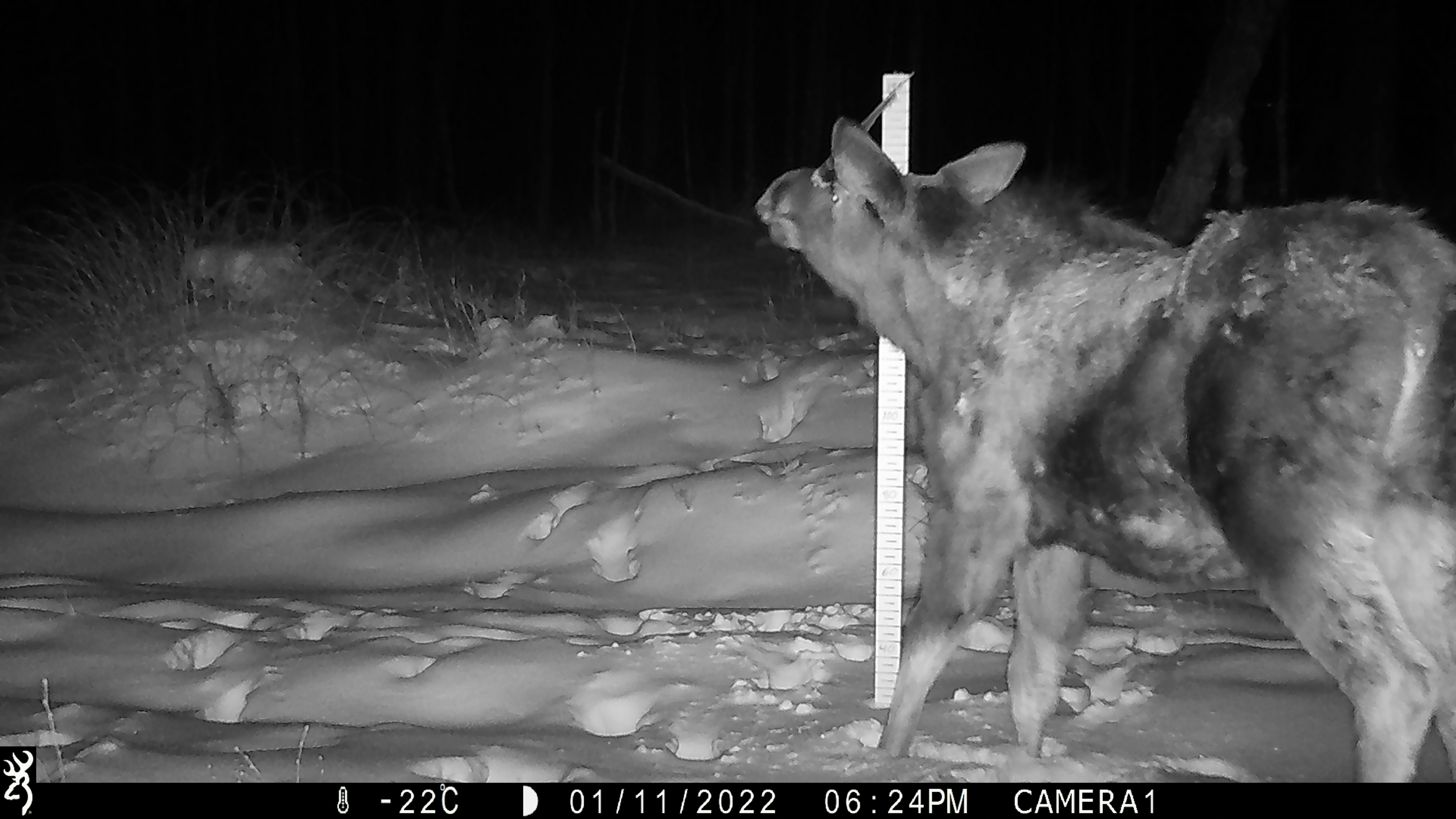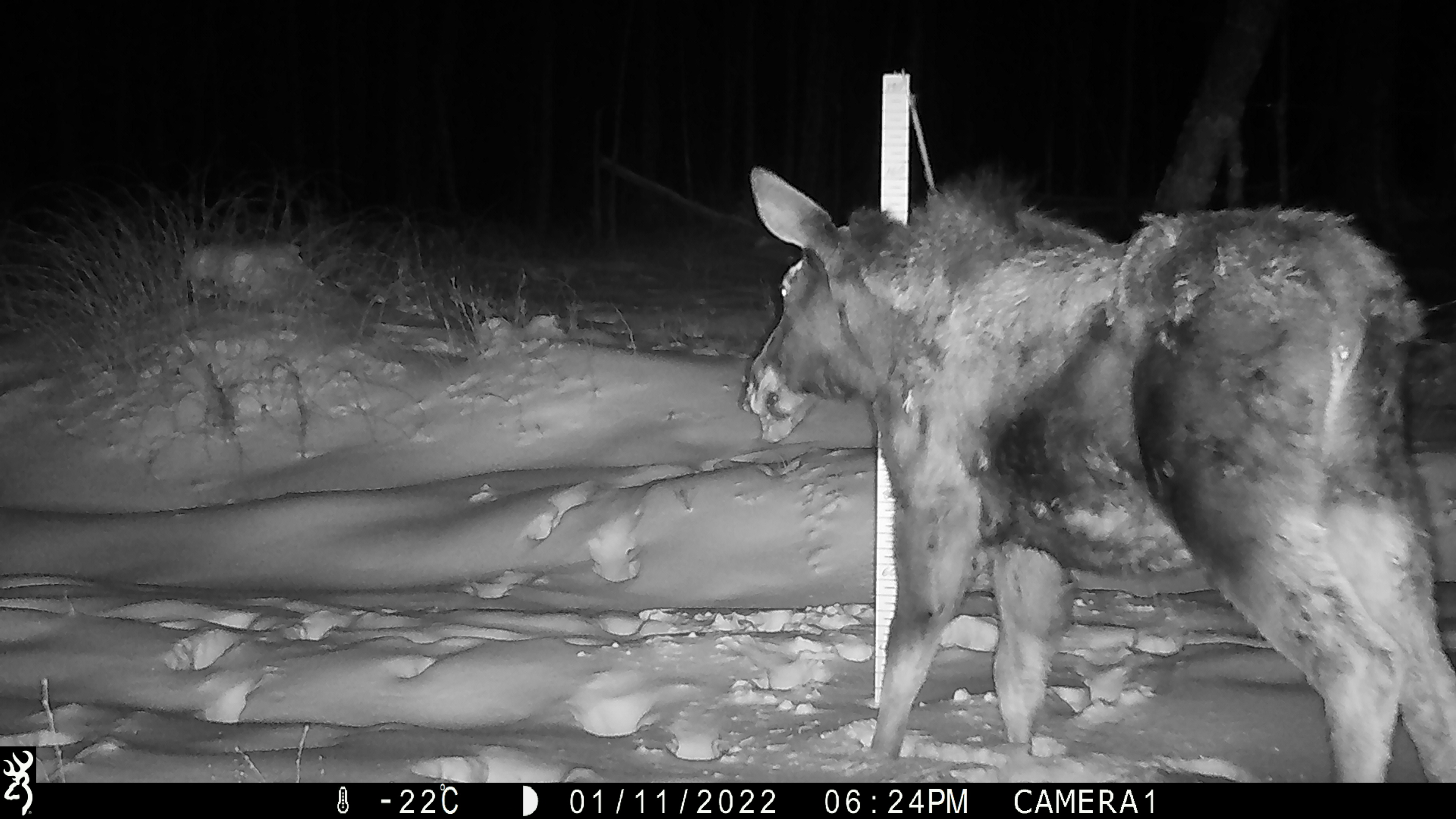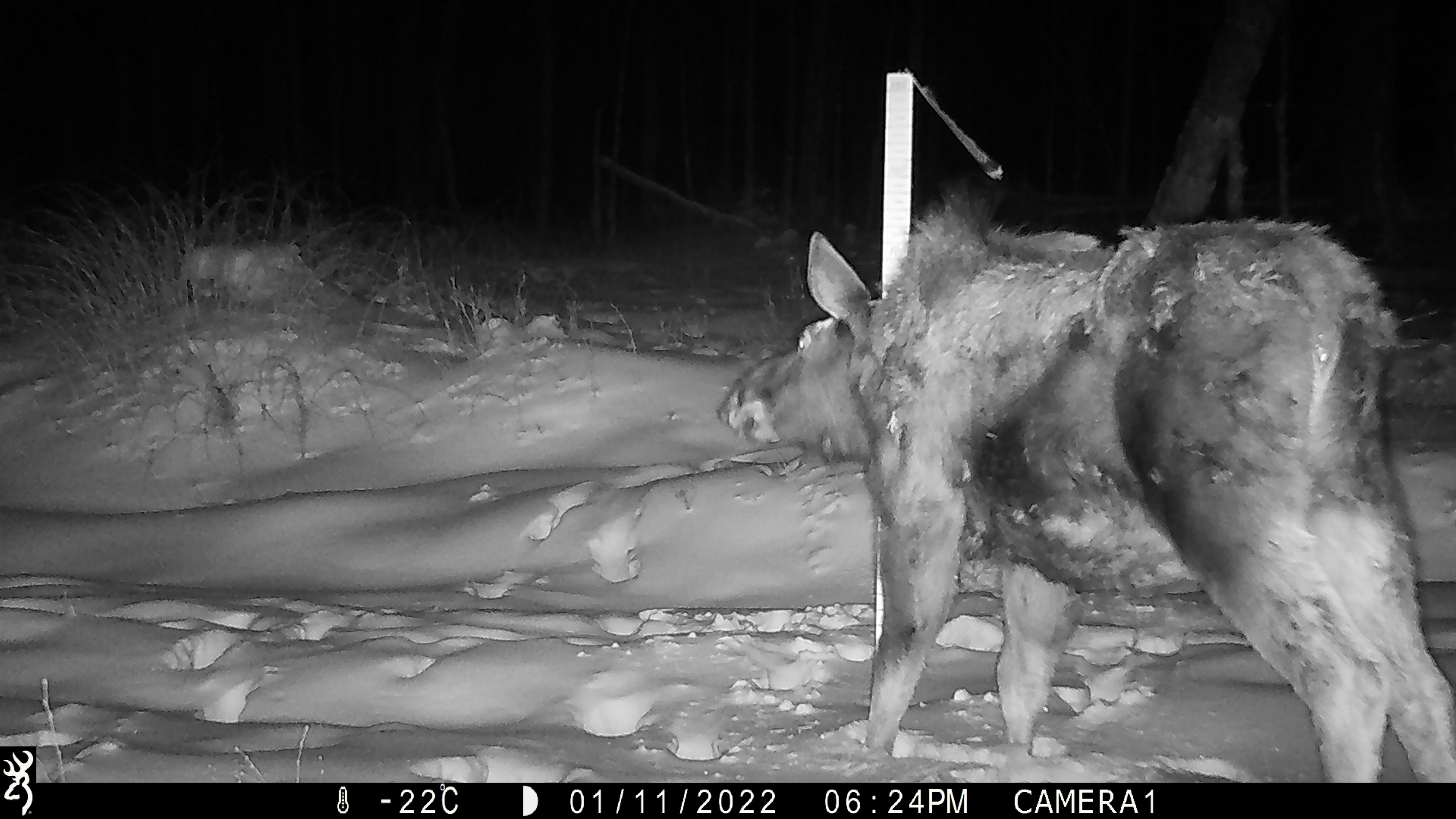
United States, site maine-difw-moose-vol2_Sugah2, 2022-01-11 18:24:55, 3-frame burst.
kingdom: Animalia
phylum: Chordata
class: Mammalia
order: Artiodactyla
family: Cervidae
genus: Alces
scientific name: Alces alces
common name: moose